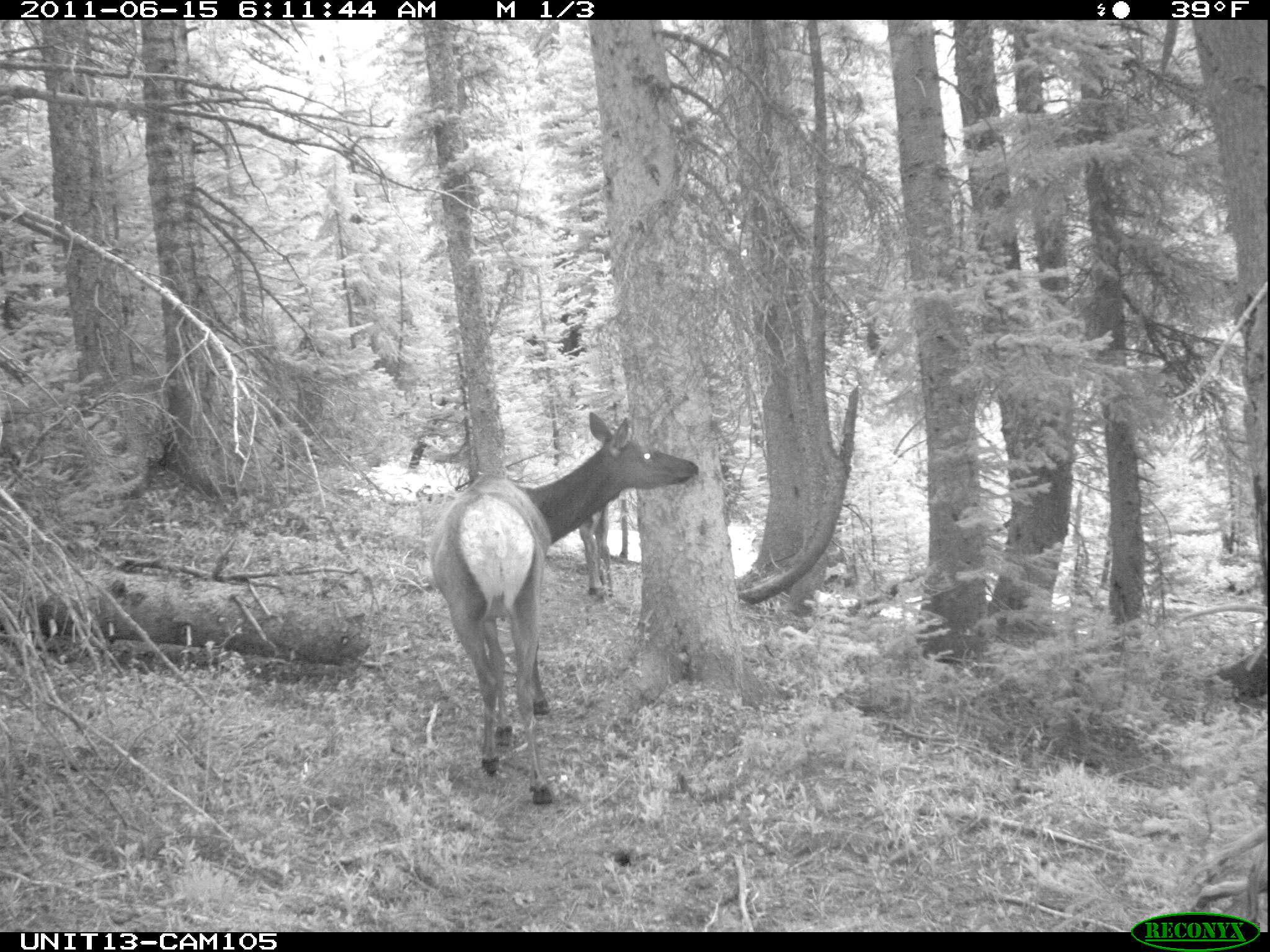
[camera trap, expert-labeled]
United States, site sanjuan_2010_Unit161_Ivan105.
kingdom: Animalia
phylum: Chordata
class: Mammalia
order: Artiodactyla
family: Cervidae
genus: Cervus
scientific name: Cervus elaphus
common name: red deer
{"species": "Cervus elaphus (red deer)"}